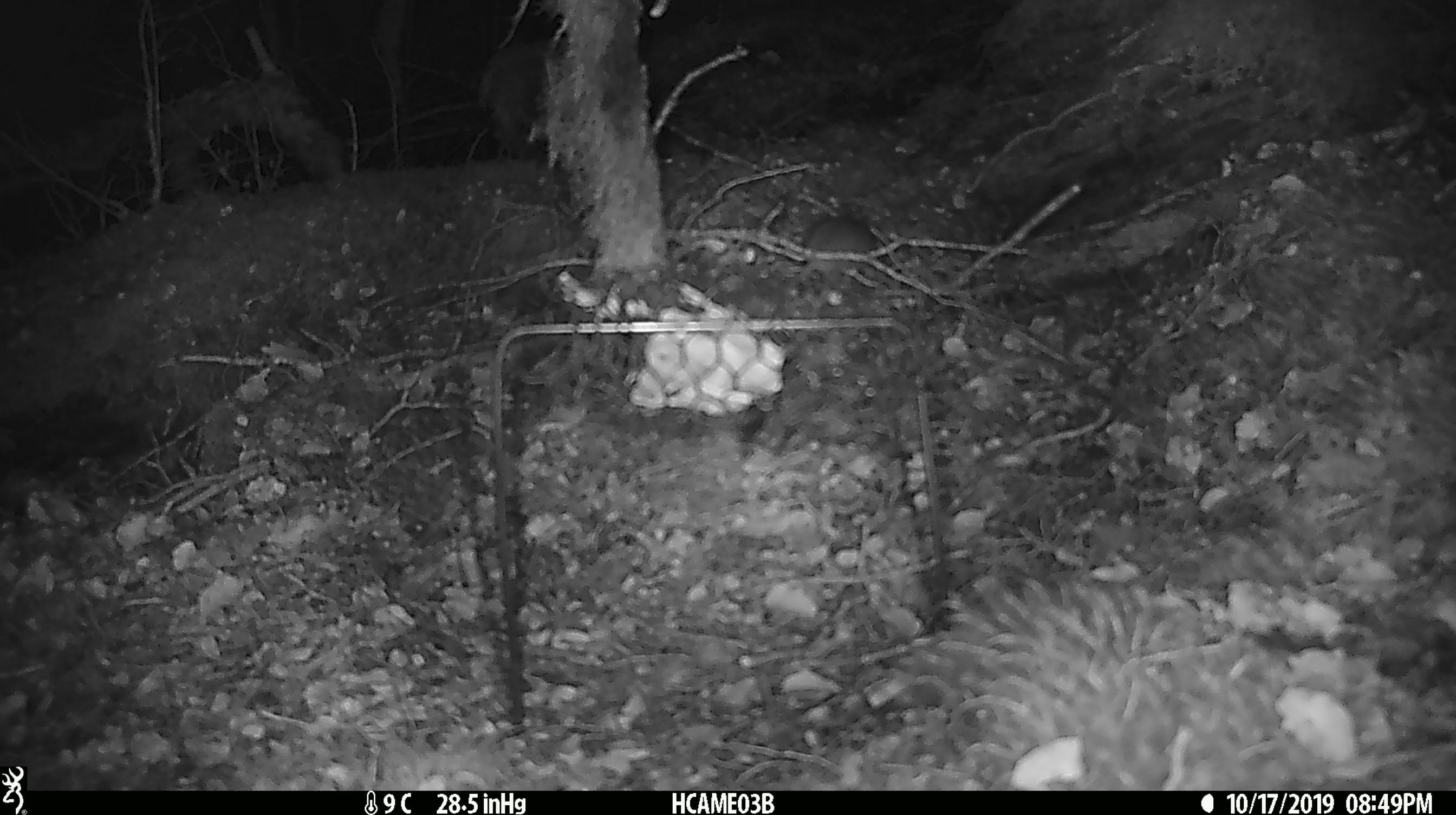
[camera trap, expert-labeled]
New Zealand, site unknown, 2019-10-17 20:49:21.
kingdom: Animalia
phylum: Chordata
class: Mammalia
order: Rodentia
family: Muridae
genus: Mus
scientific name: Mus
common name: mouse